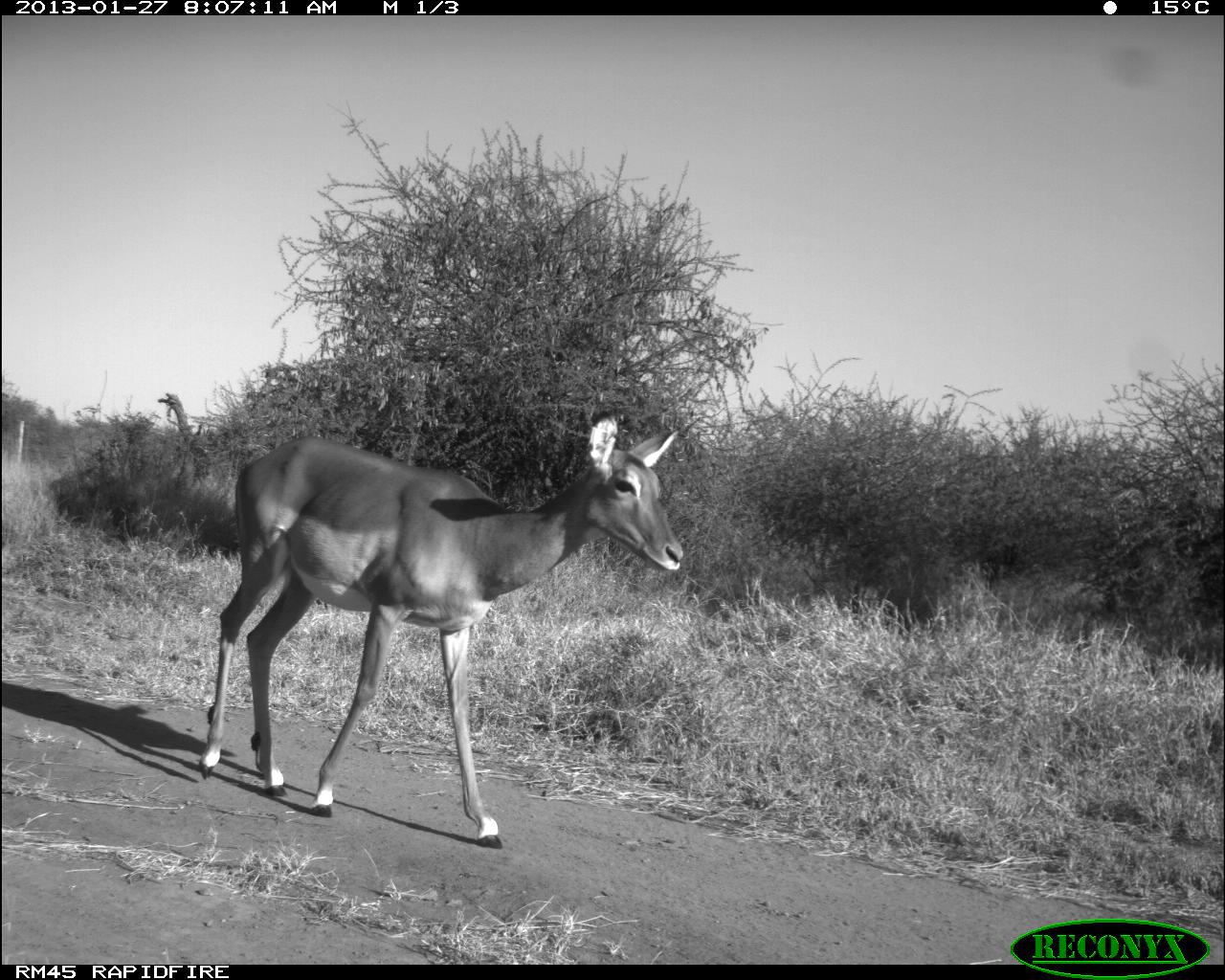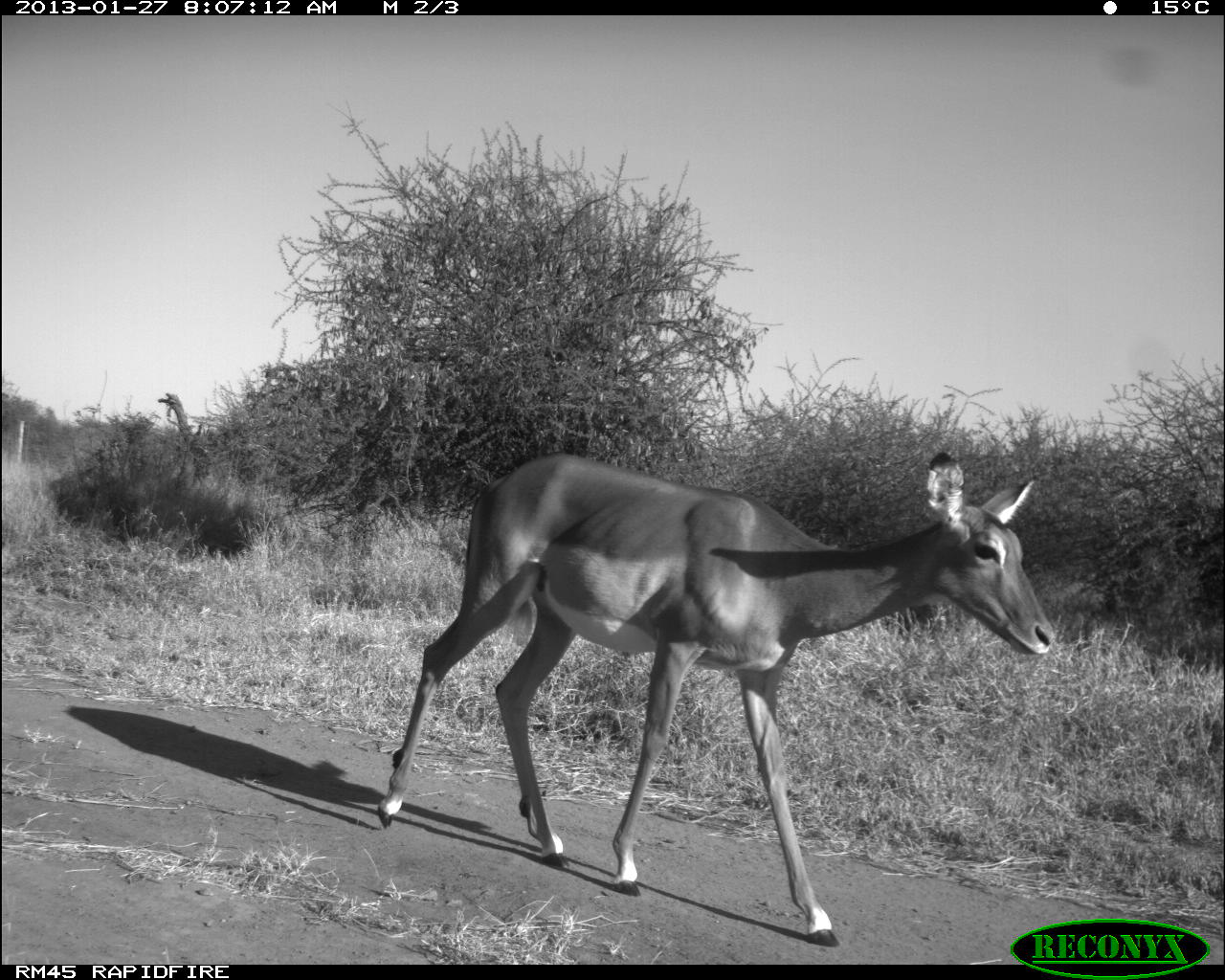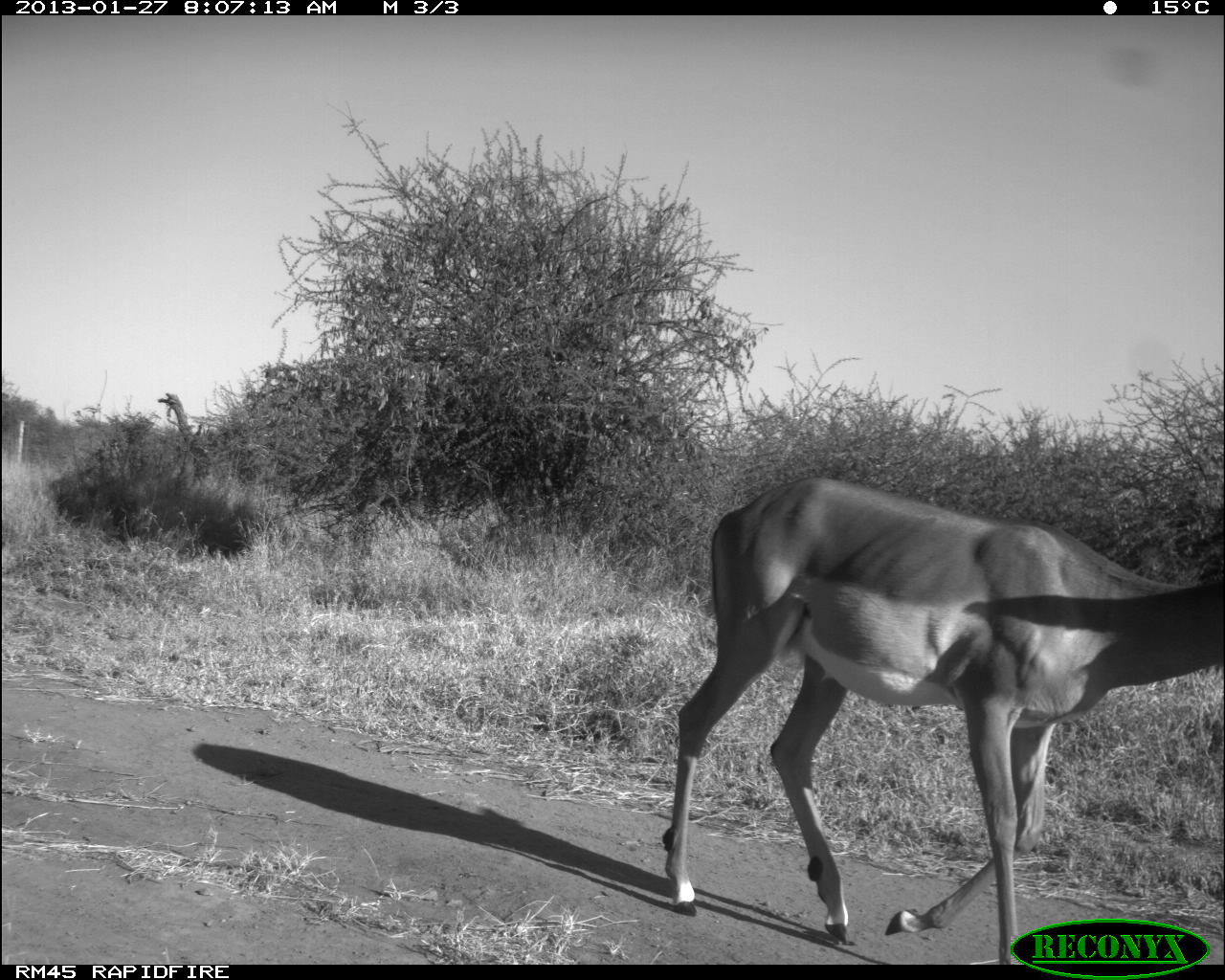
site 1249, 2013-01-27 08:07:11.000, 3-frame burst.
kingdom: Animalia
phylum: Chordata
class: Mammalia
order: Artiodactyla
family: Bovidae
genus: Aepyceros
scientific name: Aepyceros melampus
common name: impala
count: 1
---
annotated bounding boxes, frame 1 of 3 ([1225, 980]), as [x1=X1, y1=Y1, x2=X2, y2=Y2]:
aepyceros melampus: [x1=191, y1=405, x2=683, y2=850]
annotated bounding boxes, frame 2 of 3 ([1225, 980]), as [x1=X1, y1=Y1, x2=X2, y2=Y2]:
aepyceros melampus: [x1=376, y1=450, x2=1055, y2=948]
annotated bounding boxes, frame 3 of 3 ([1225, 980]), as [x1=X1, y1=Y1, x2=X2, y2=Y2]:
aepyceros melampus: [x1=659, y1=477, x2=1225, y2=963]